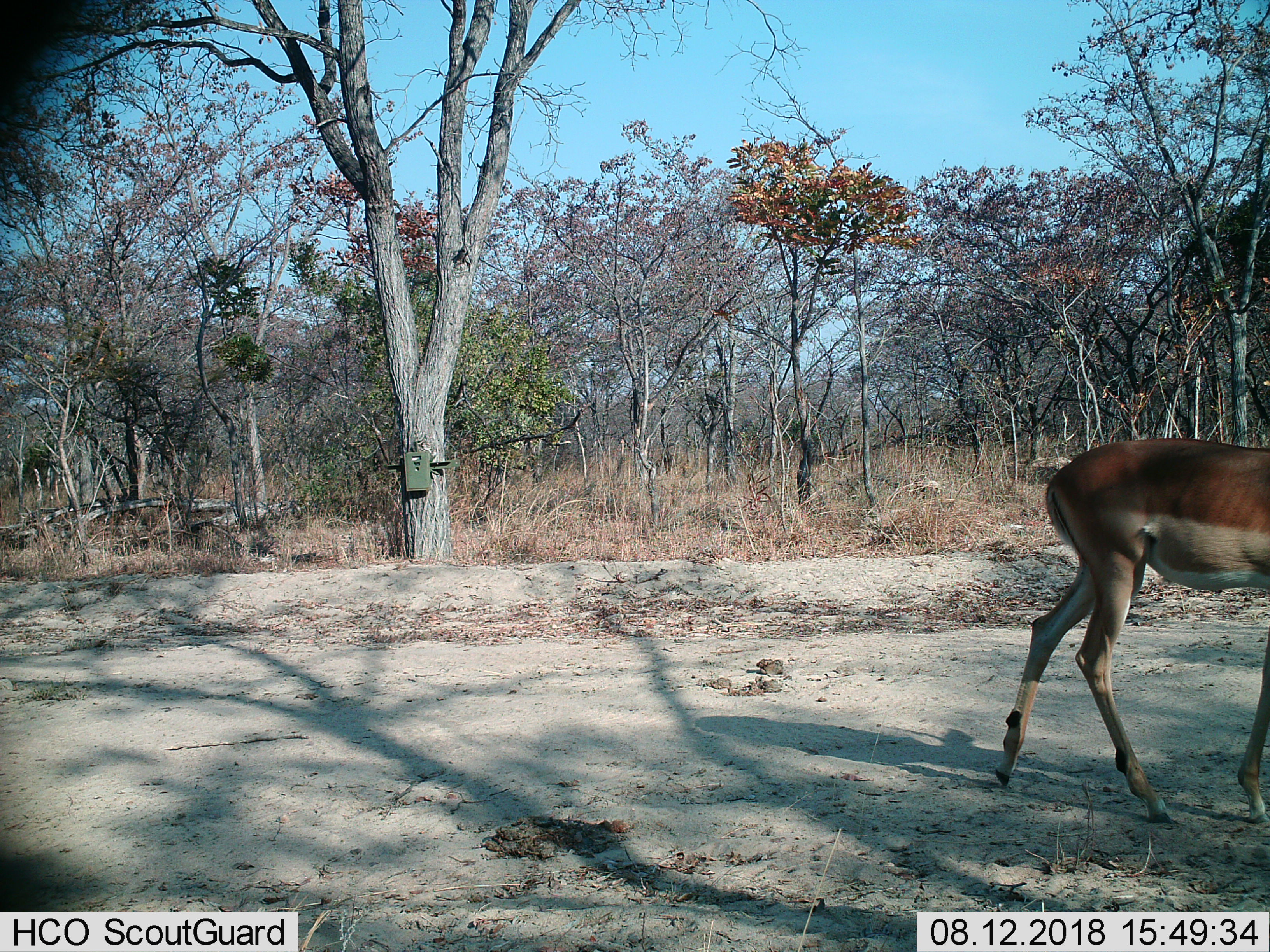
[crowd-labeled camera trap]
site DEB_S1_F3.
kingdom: Animalia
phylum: Chordata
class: Mammalia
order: Artiodactyla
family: Bovidae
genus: Aepyceros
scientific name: Aepyceros melampus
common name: impala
Impala (Aepyceros melampus), count 1. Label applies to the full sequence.